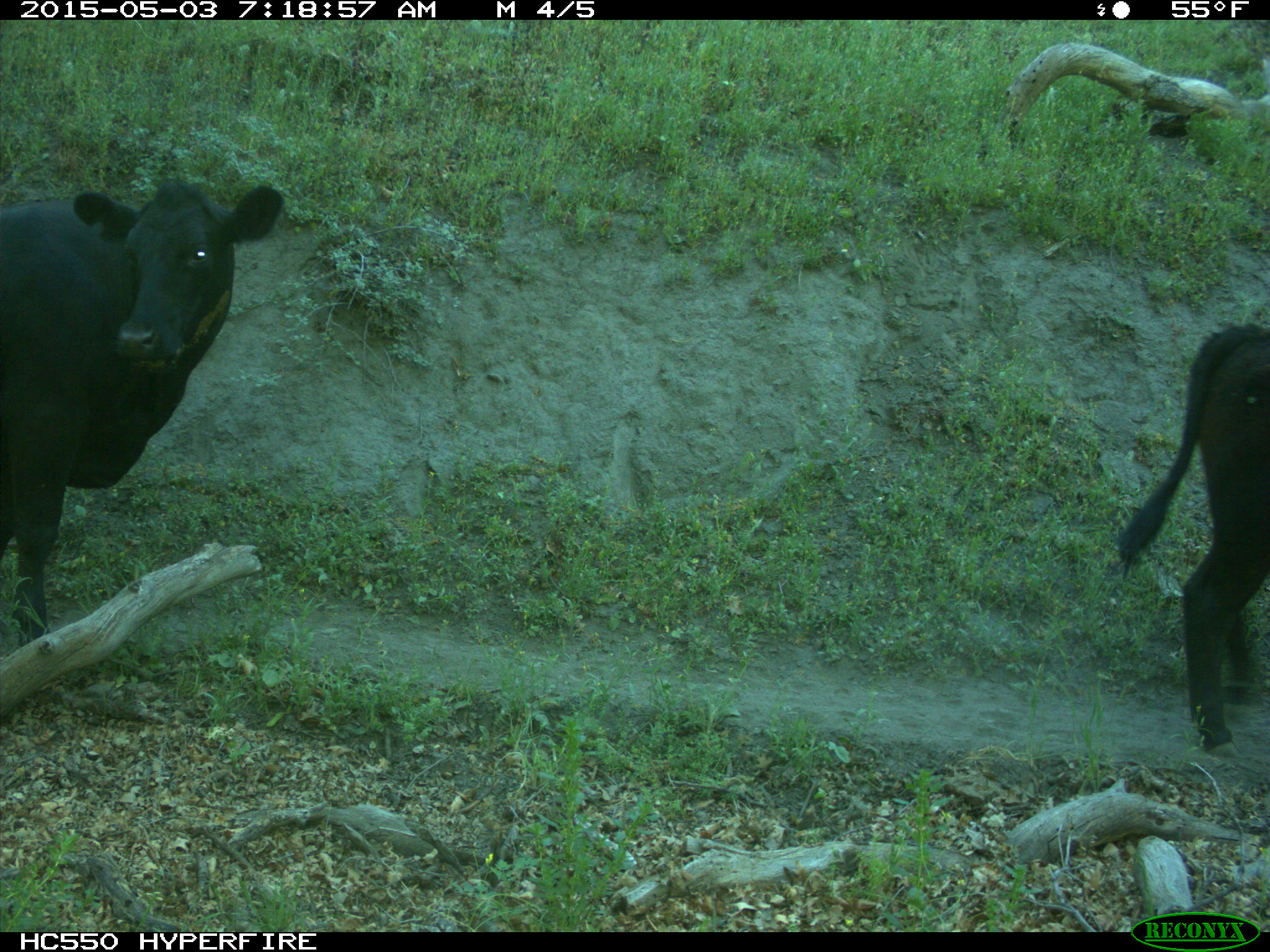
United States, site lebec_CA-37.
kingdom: Animalia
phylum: Chordata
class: Mammalia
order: Artiodactyla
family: Bovidae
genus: Bos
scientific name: Bos taurus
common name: domestic cow